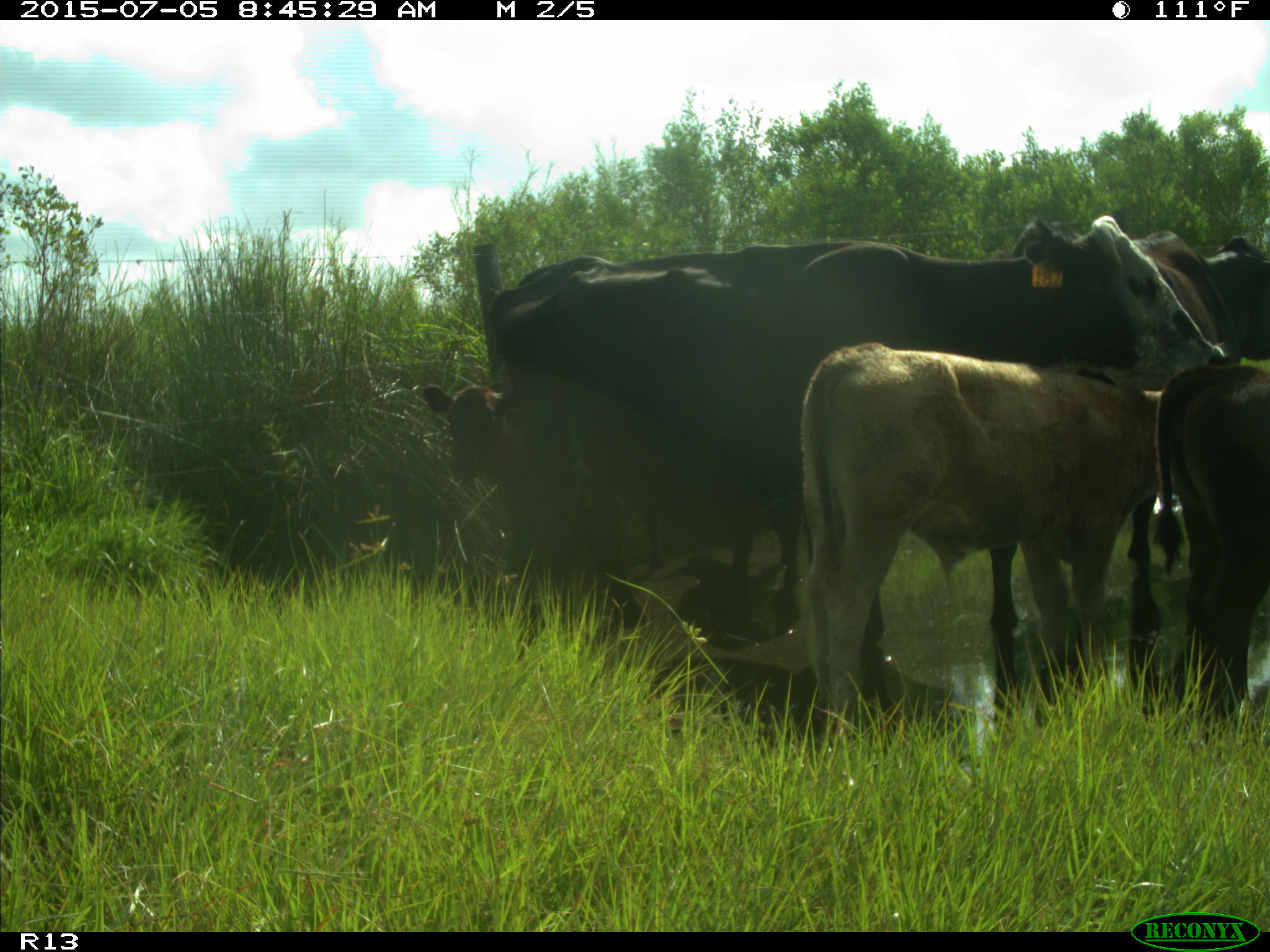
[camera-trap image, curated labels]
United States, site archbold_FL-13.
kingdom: Animalia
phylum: Chordata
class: Mammalia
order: Artiodactyla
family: Bovidae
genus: Bos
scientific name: Bos taurus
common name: domestic cow